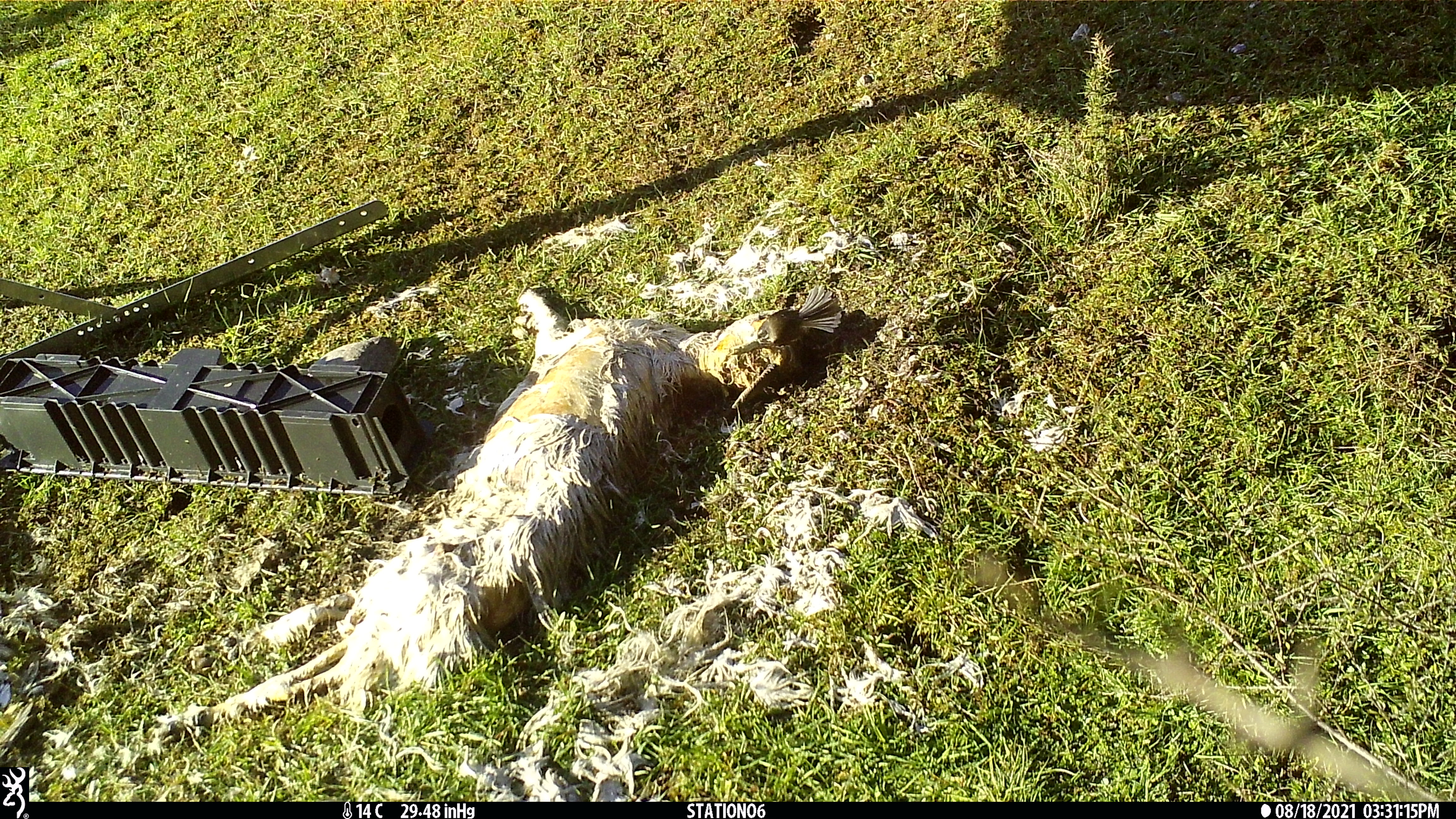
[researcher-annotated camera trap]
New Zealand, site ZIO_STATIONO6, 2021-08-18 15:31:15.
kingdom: Animalia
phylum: Chordata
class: Aves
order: Passeriformes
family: Rhipiduridae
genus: Rhipidura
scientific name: Rhipidura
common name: fantails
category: fantail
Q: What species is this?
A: Fantail (fantails) (Rhipidura).